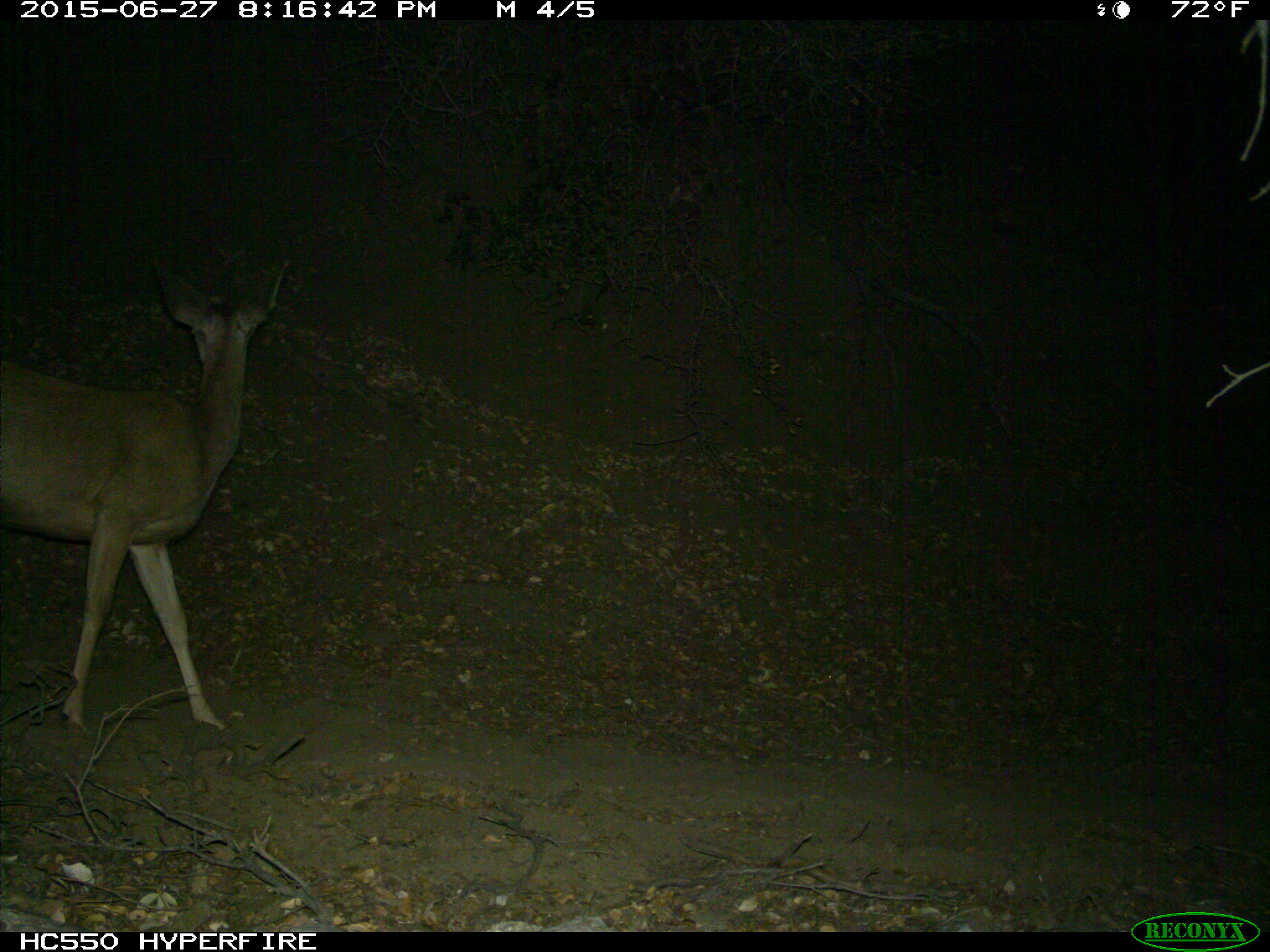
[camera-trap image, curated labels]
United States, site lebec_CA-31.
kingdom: Animalia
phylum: Chordata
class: Mammalia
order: Artiodactyla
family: Cervidae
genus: Odocoileus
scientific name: Odocoileus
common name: deer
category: unidentified deer